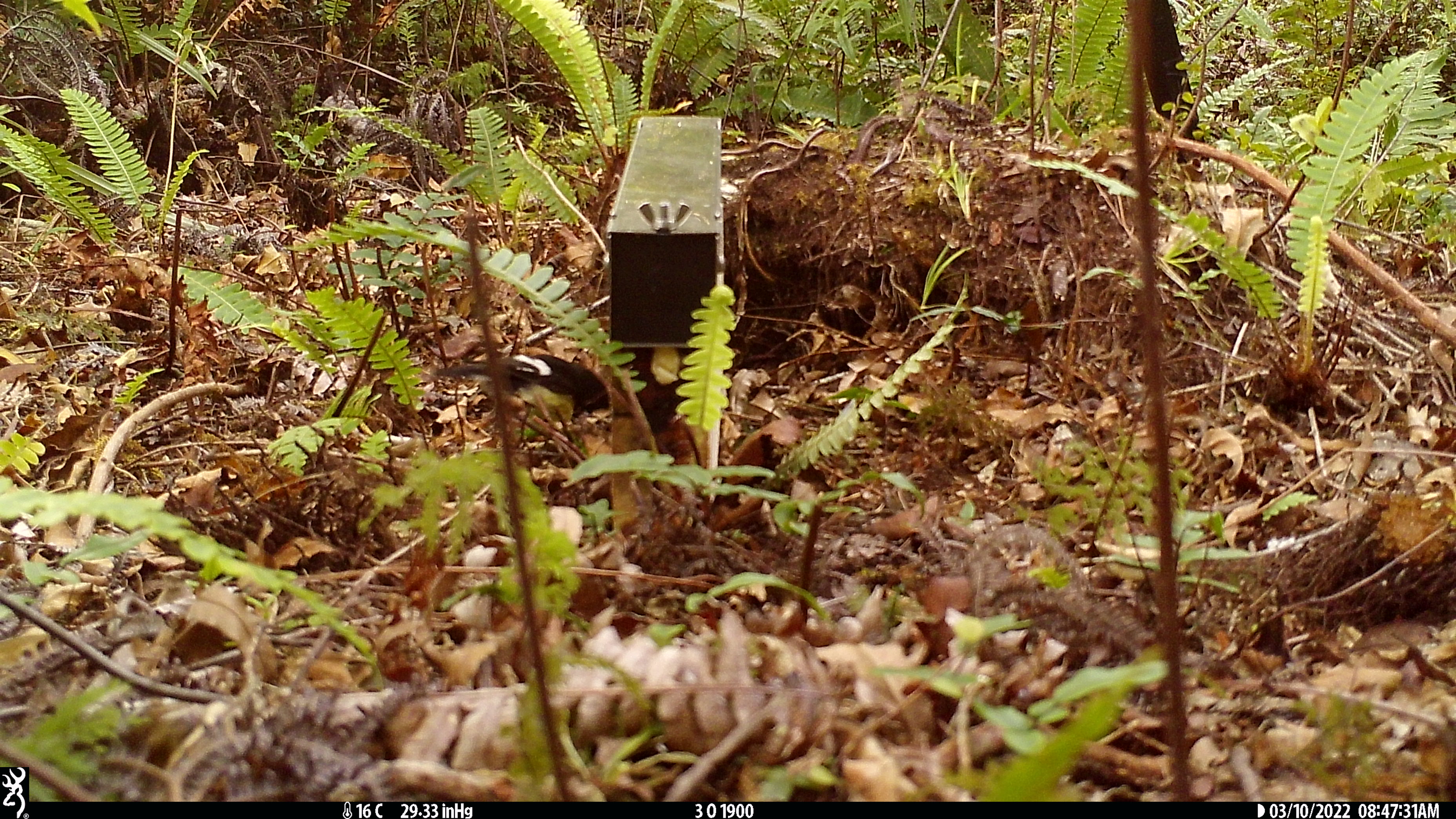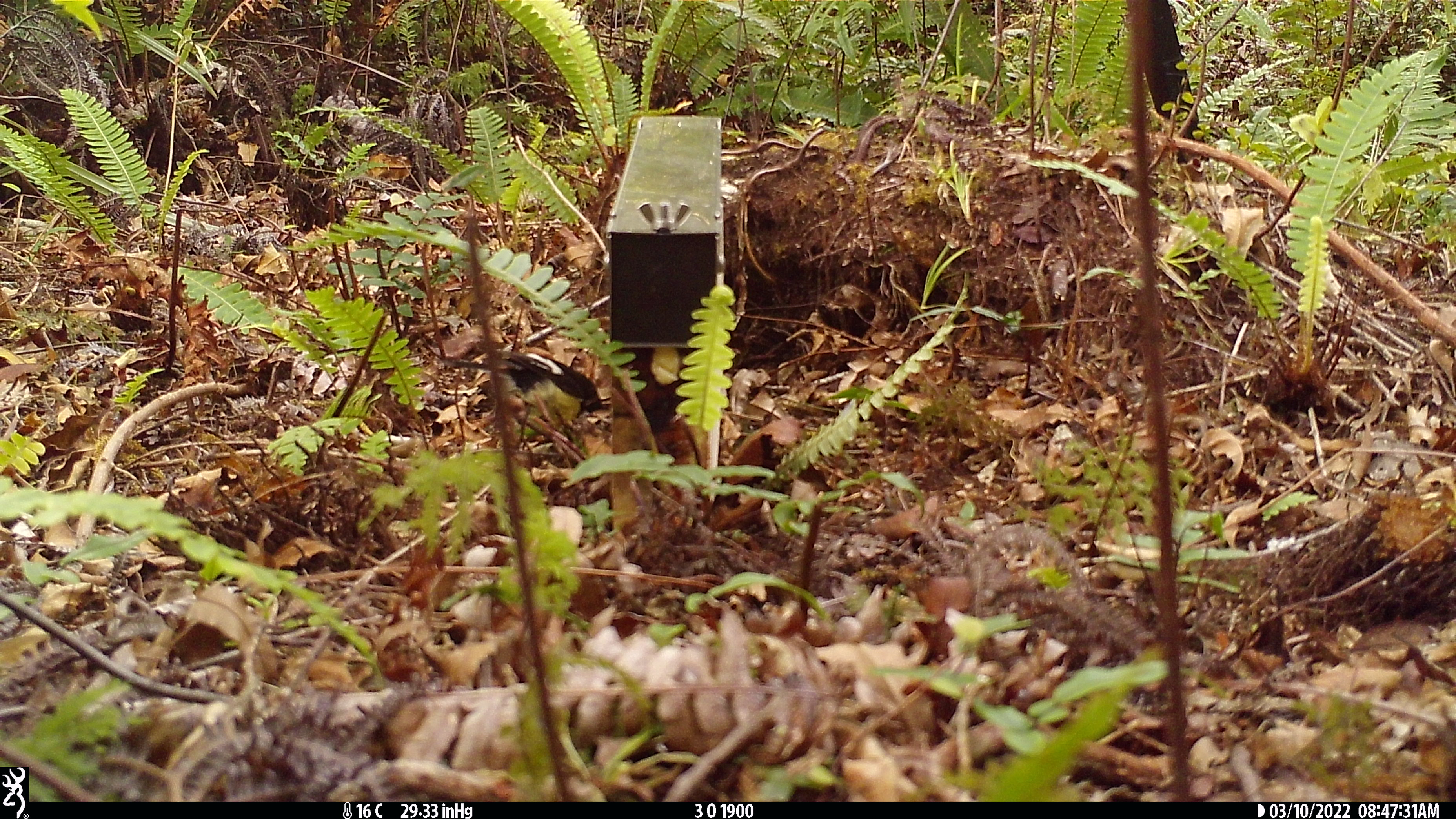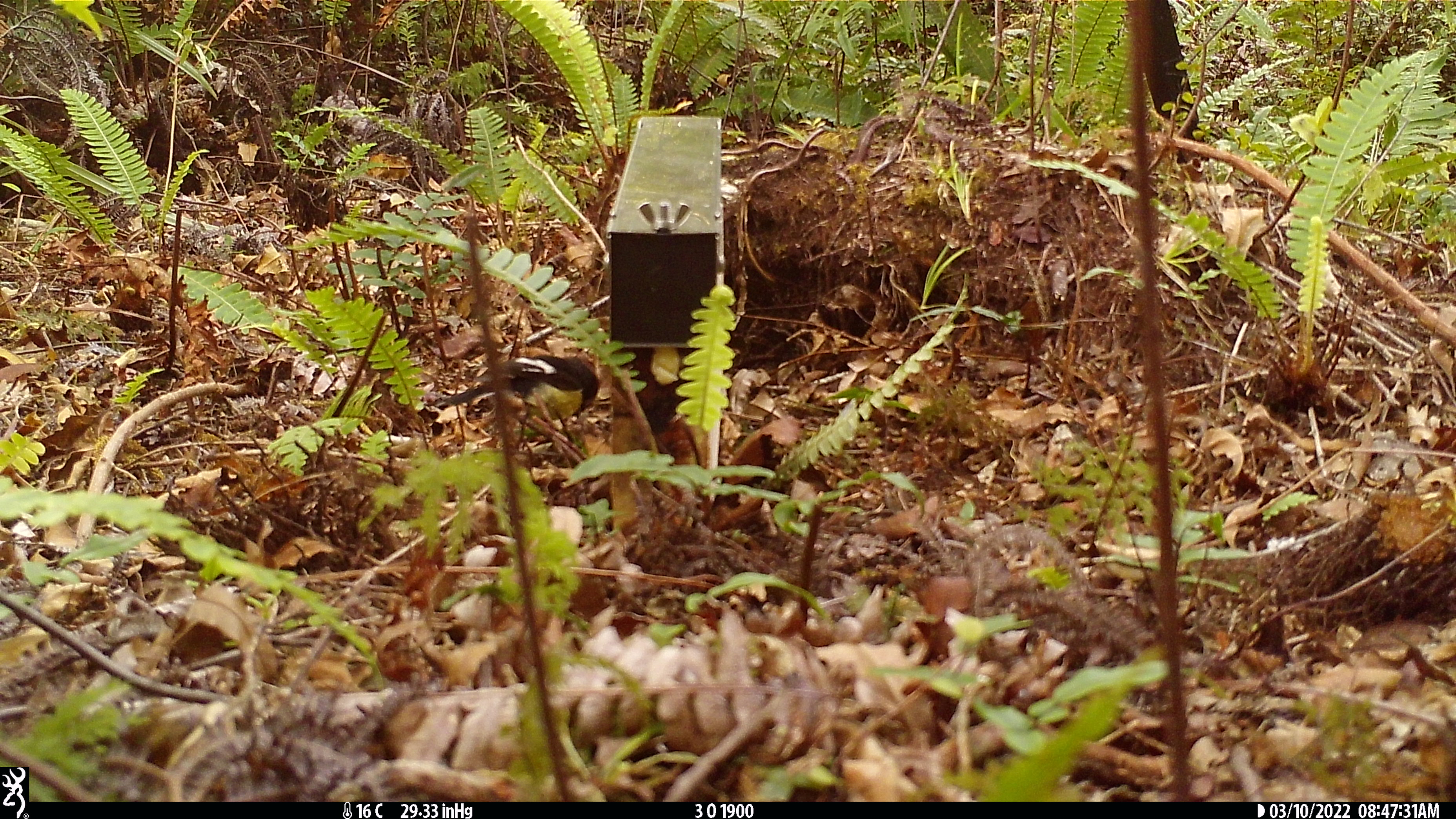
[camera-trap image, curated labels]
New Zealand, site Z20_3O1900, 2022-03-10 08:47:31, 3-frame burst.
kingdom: Animalia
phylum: Chordata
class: Aves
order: Passeriformes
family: Petroicidae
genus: Petroica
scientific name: Petroica macrocephala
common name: tomtit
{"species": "tomtit (Petroica macrocephala)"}